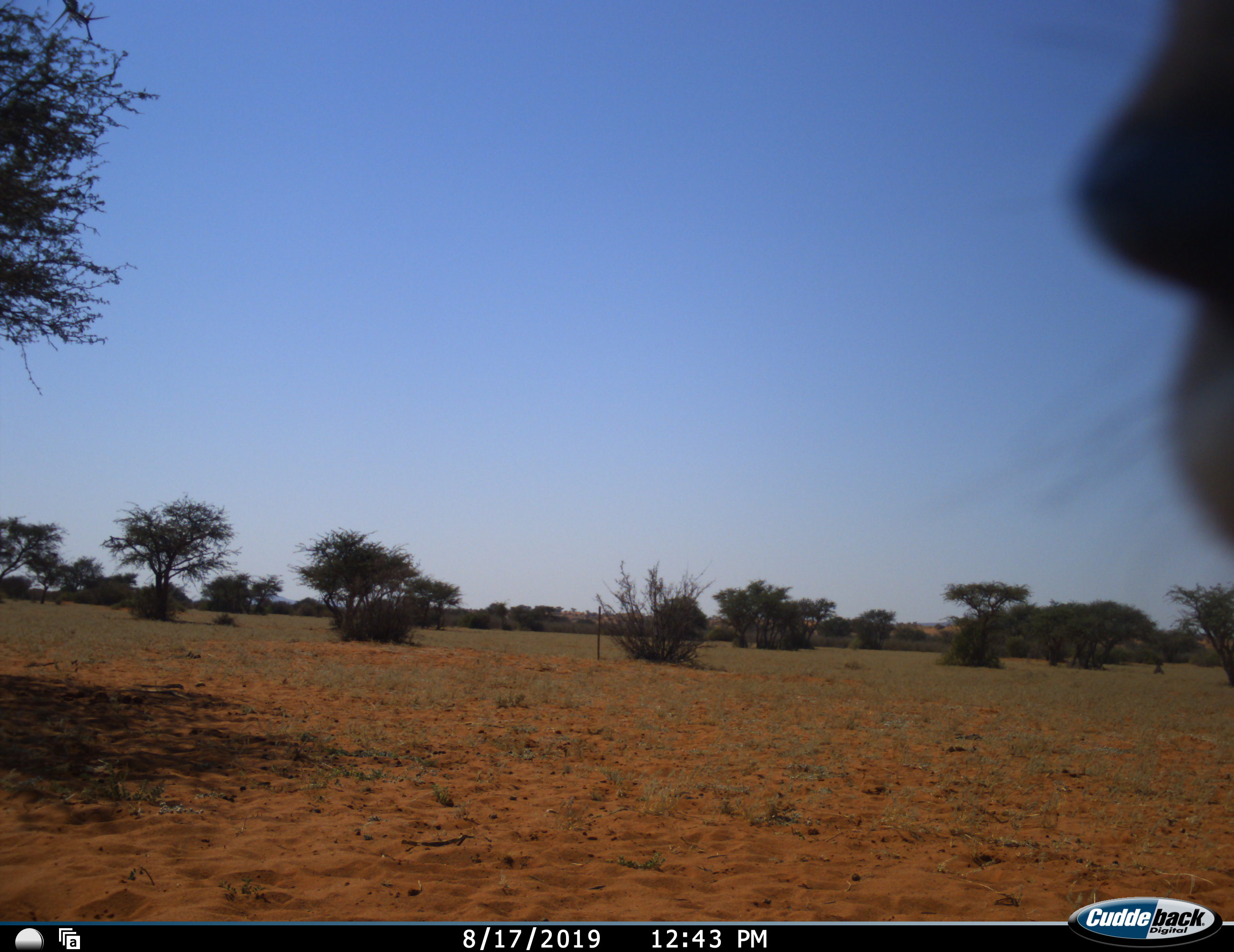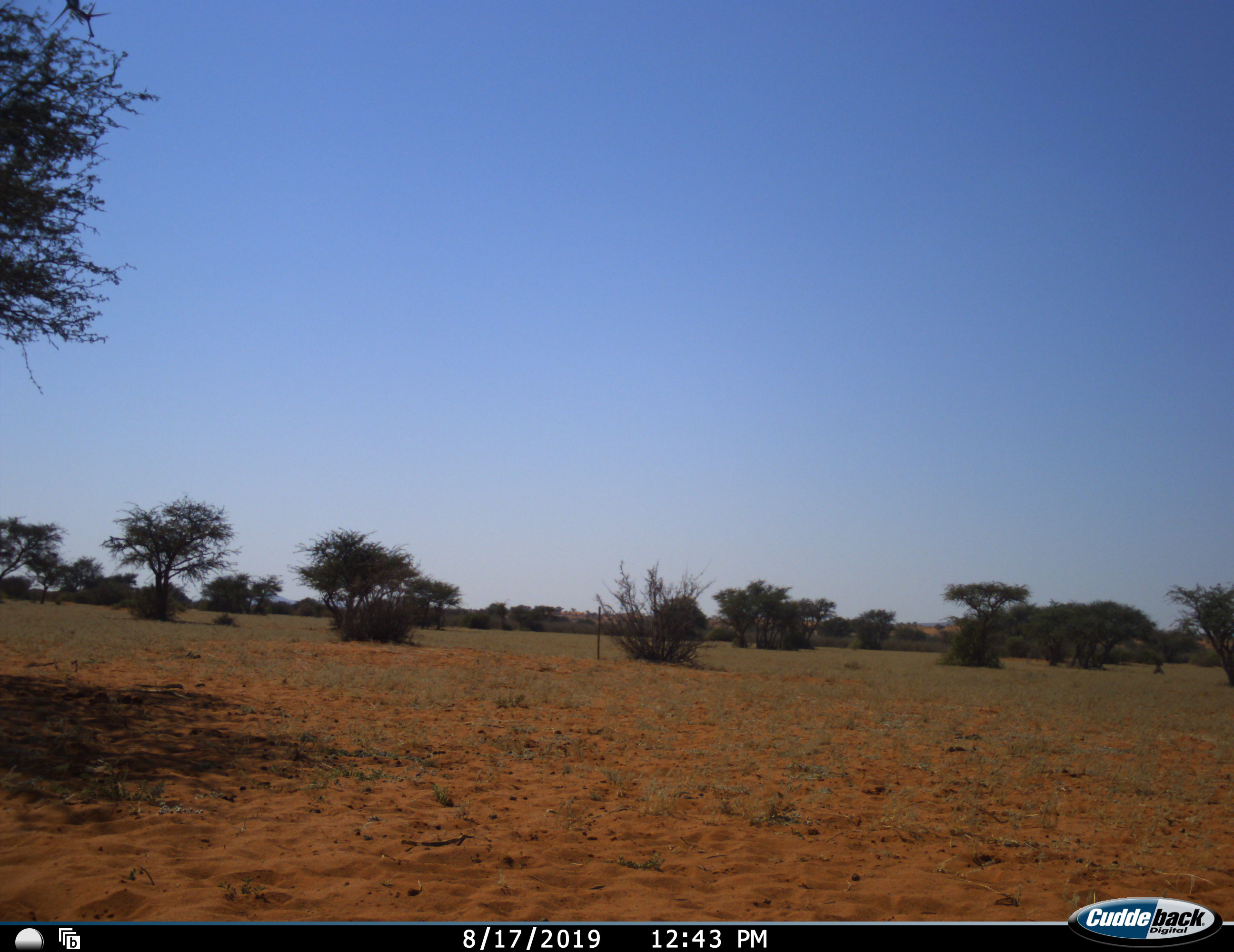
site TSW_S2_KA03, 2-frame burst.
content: unidentified animal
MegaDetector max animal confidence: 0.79